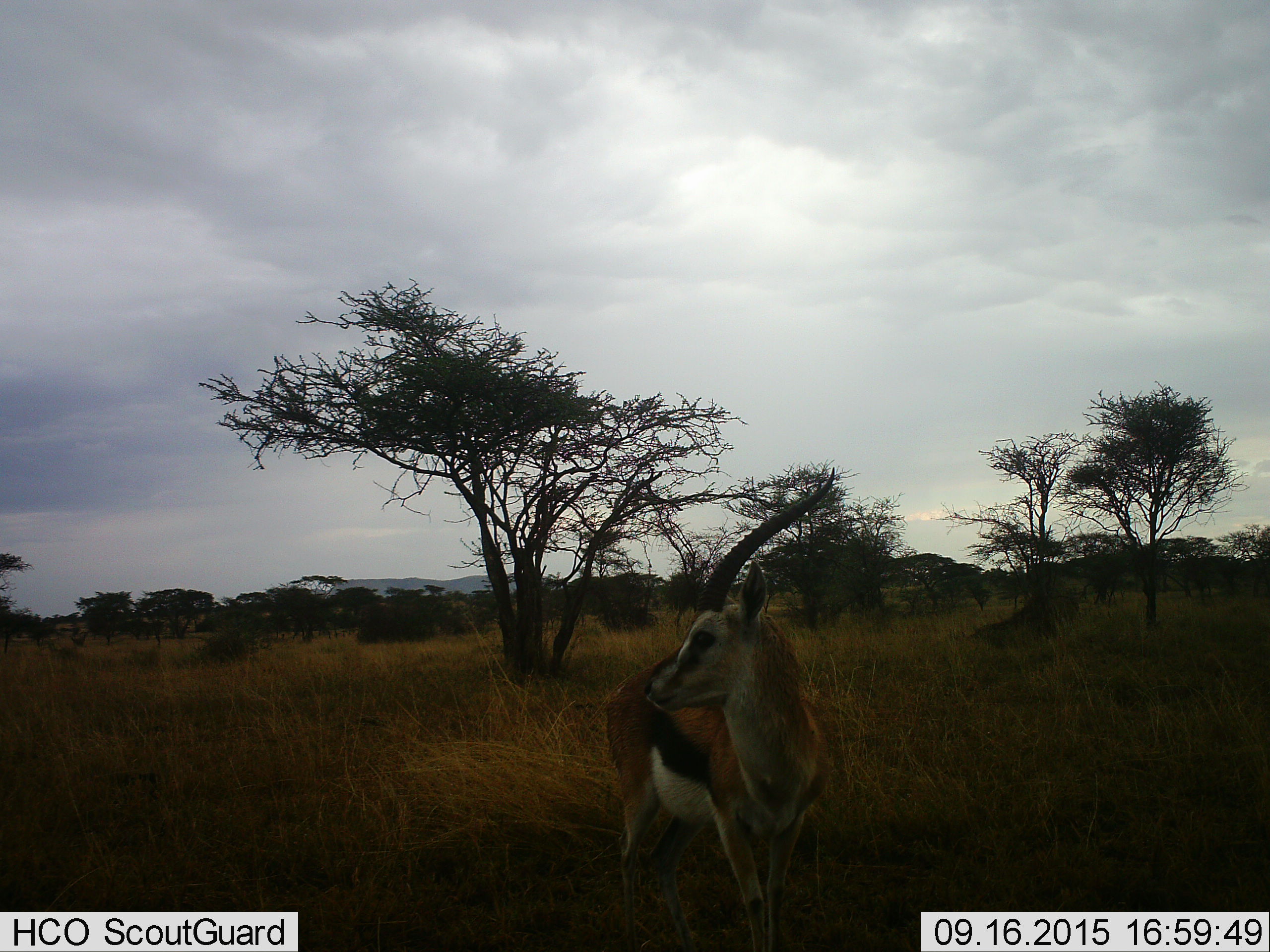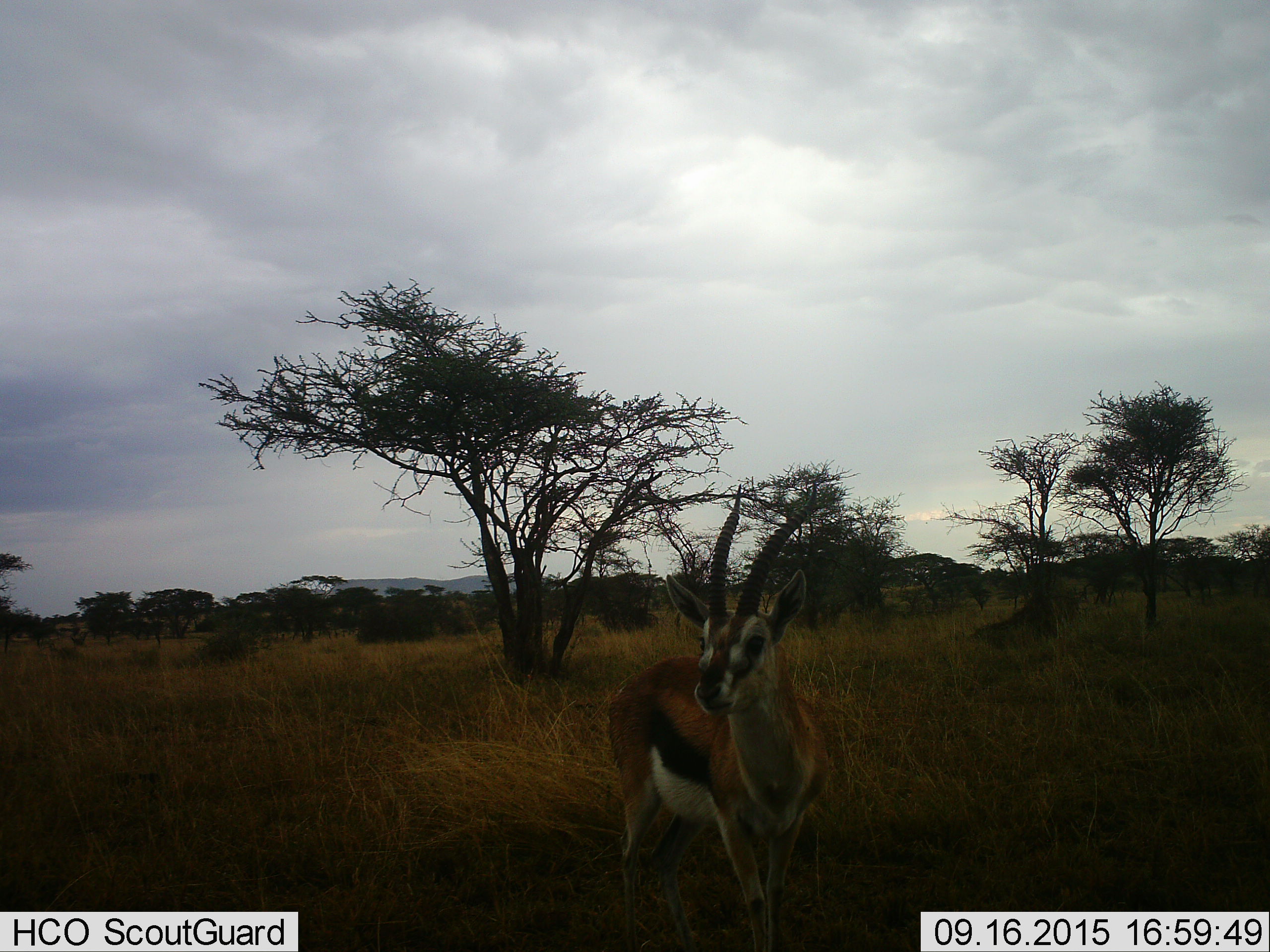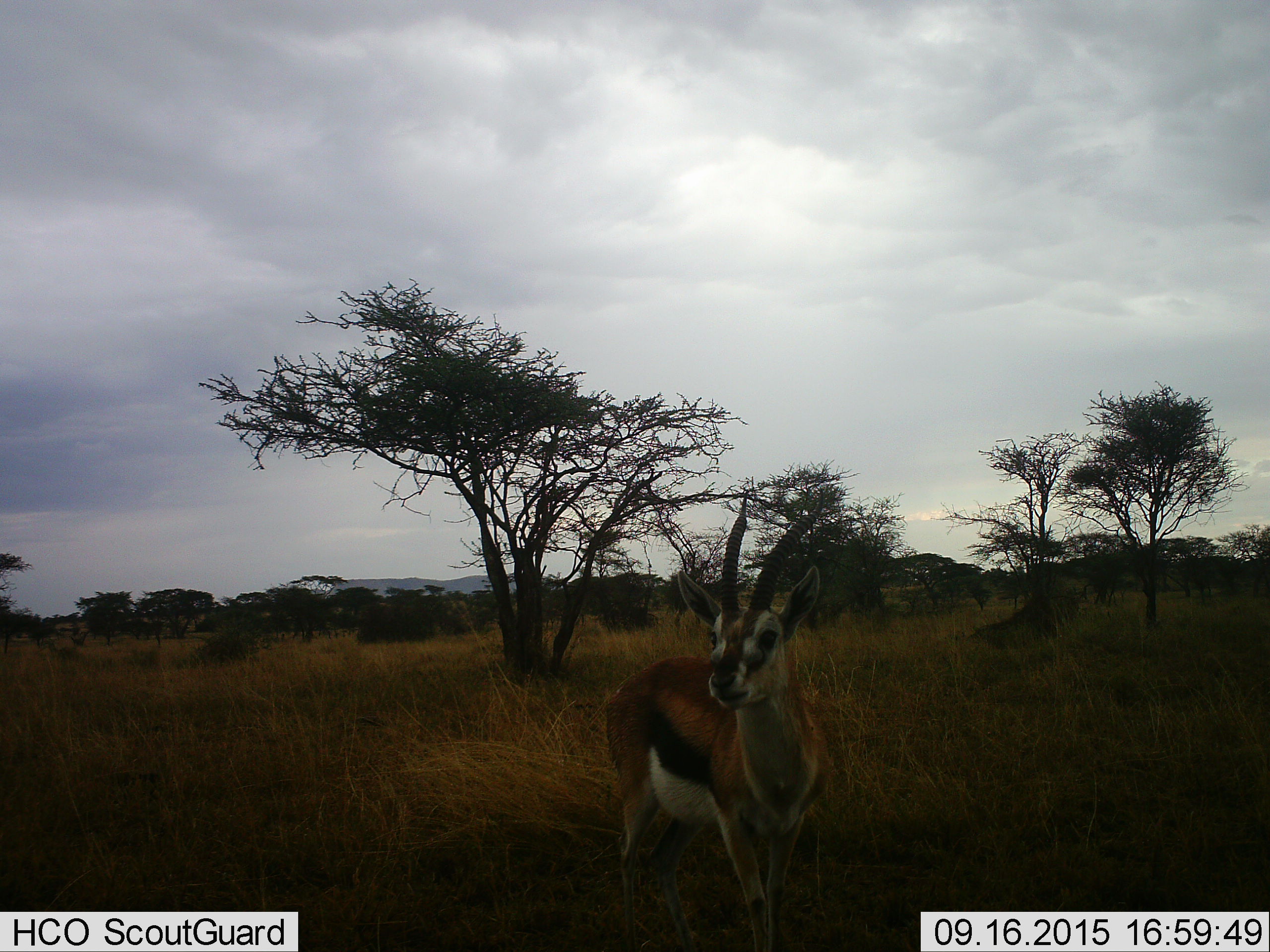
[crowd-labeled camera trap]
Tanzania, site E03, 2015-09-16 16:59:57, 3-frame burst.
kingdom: Animalia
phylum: Chordata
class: Mammalia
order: Artiodactyla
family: Bovidae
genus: Eudorcas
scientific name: Eudorcas thomsonii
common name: thomson's gazelle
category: gazellethomsons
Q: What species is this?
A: Gazellethomsons (thomson's gazelle) (Eudorcas thomsonii).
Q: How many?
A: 1.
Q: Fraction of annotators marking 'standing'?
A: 100%.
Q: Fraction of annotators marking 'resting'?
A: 5%.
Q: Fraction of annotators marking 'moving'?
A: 5%.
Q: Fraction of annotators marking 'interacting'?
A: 0%.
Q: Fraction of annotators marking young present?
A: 0%.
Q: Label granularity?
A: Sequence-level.